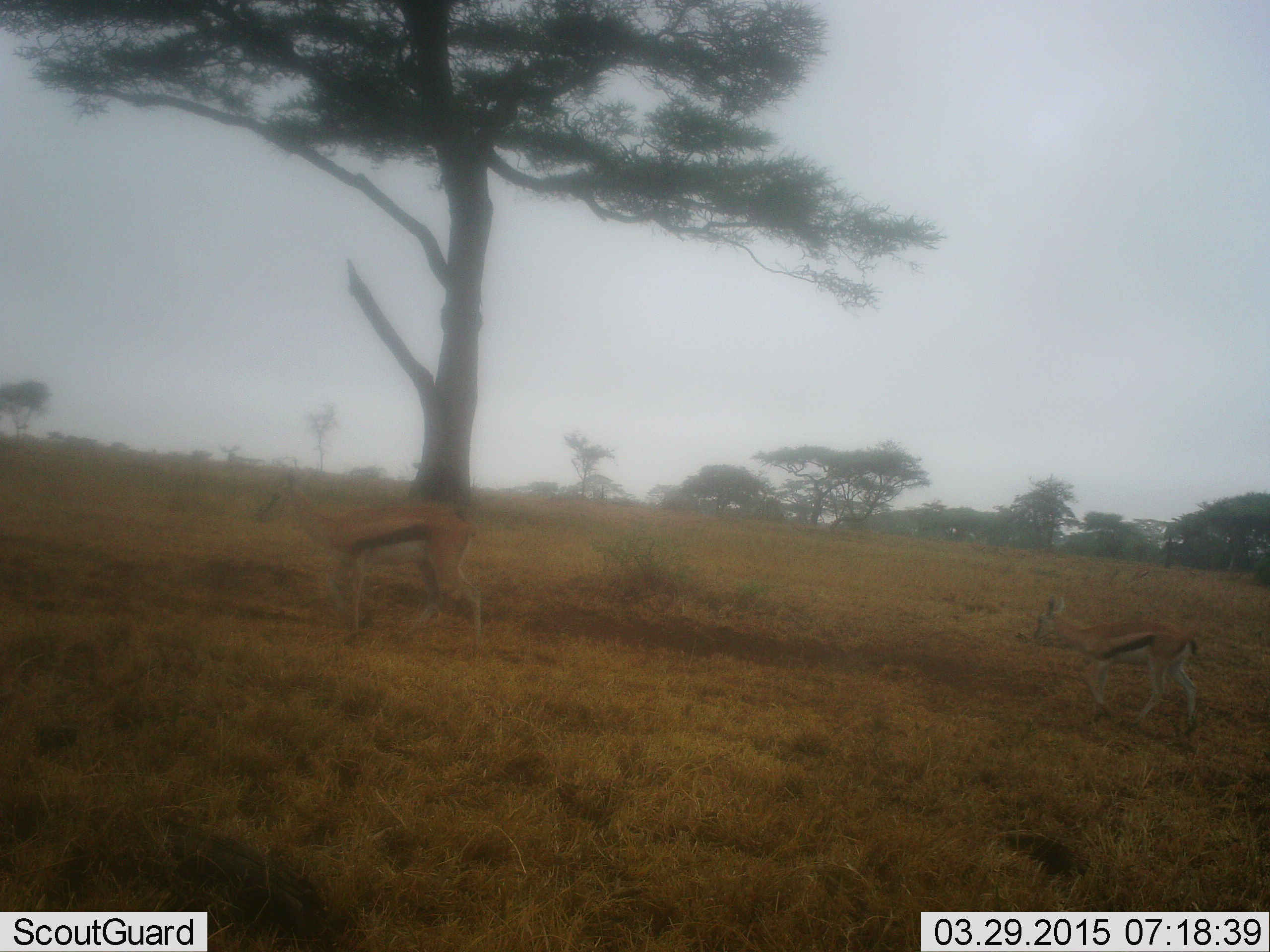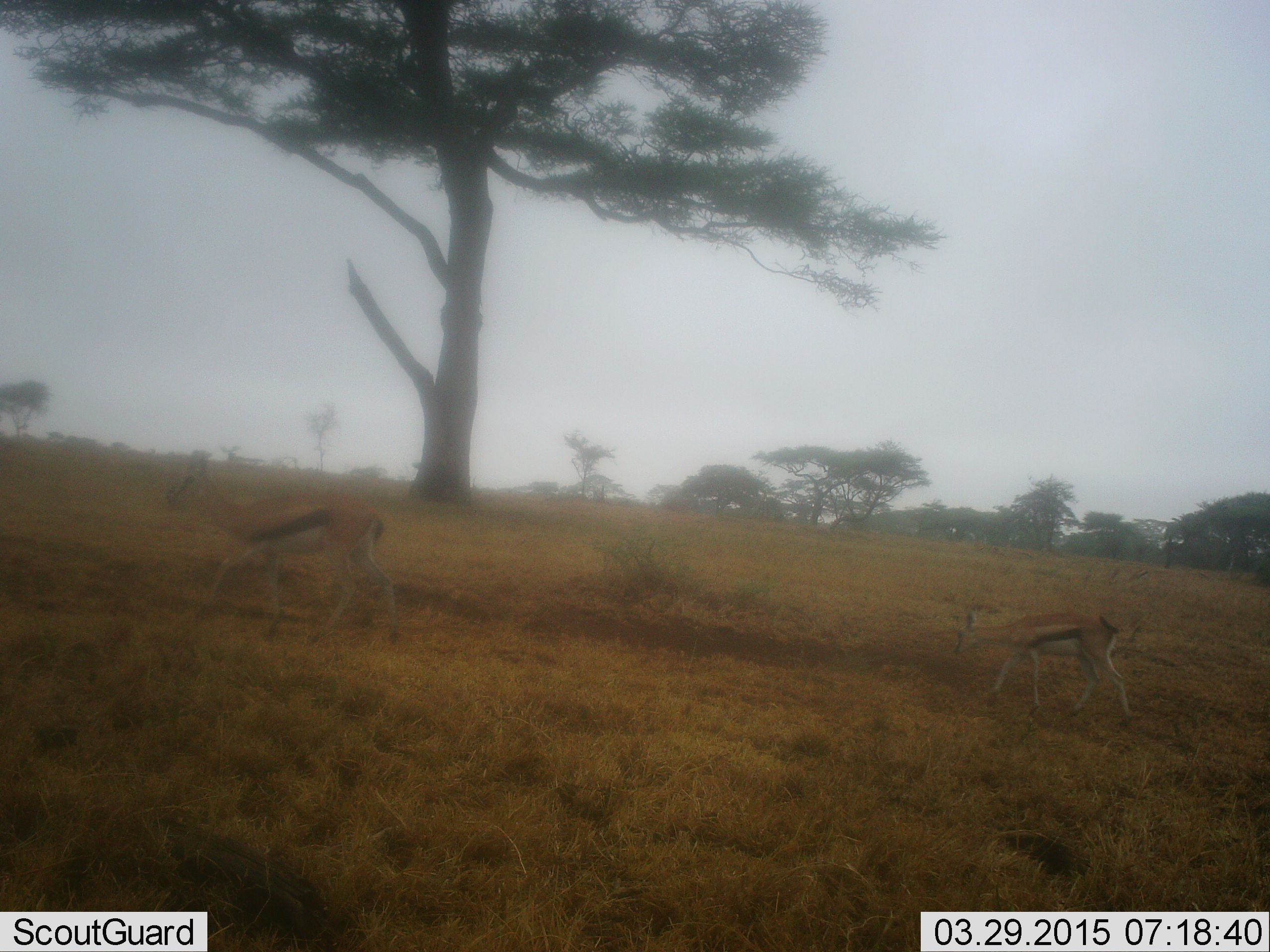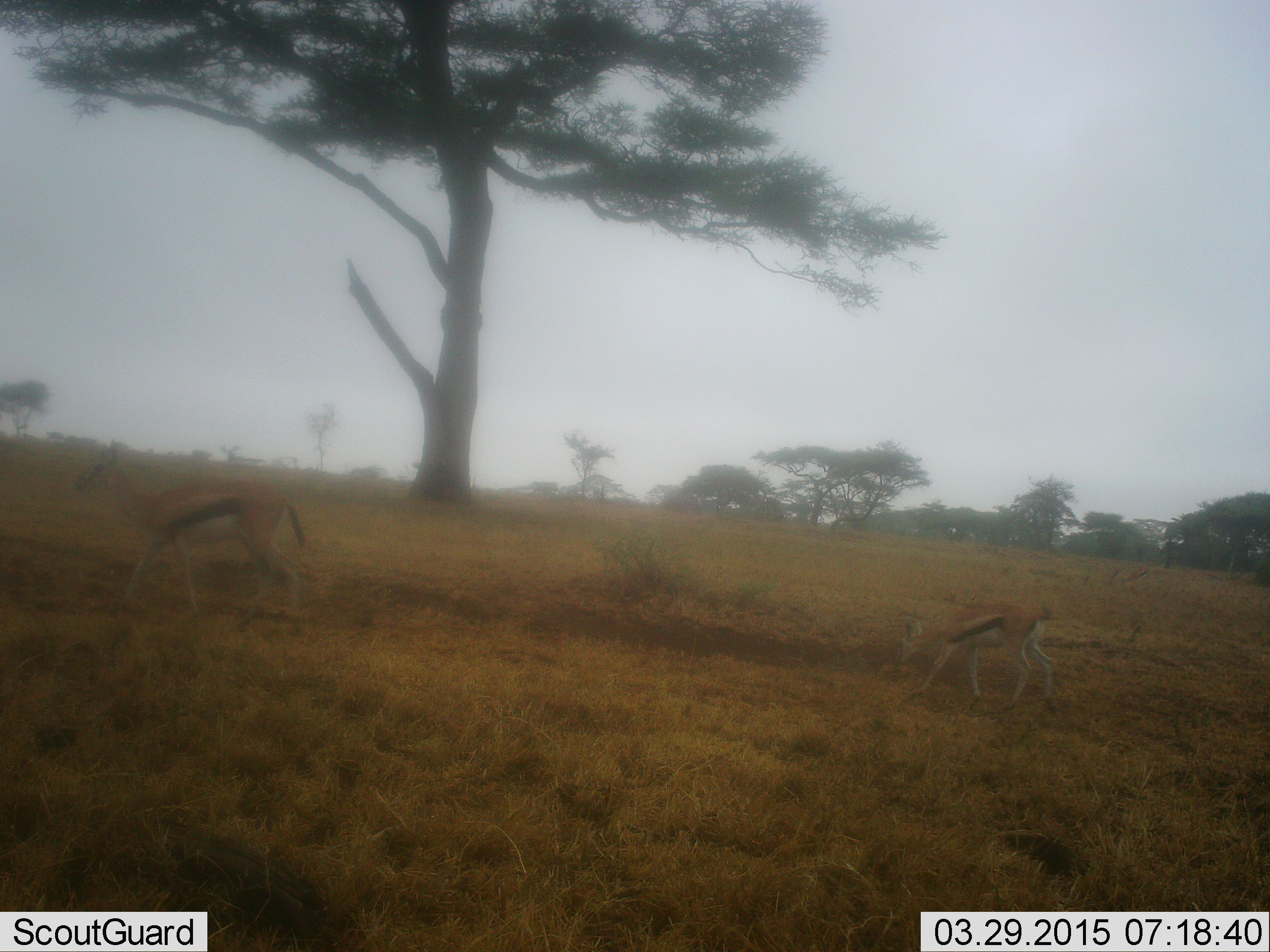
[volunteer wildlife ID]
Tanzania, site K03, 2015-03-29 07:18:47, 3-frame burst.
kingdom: Animalia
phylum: Chordata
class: Mammalia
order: Artiodactyla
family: Bovidae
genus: Eudorcas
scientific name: Eudorcas thomsonii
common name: thomson's gazelle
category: gazellethomsons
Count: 2.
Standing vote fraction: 20%.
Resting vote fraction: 0%.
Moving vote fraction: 90%.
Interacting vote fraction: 0%.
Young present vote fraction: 30%.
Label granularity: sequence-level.